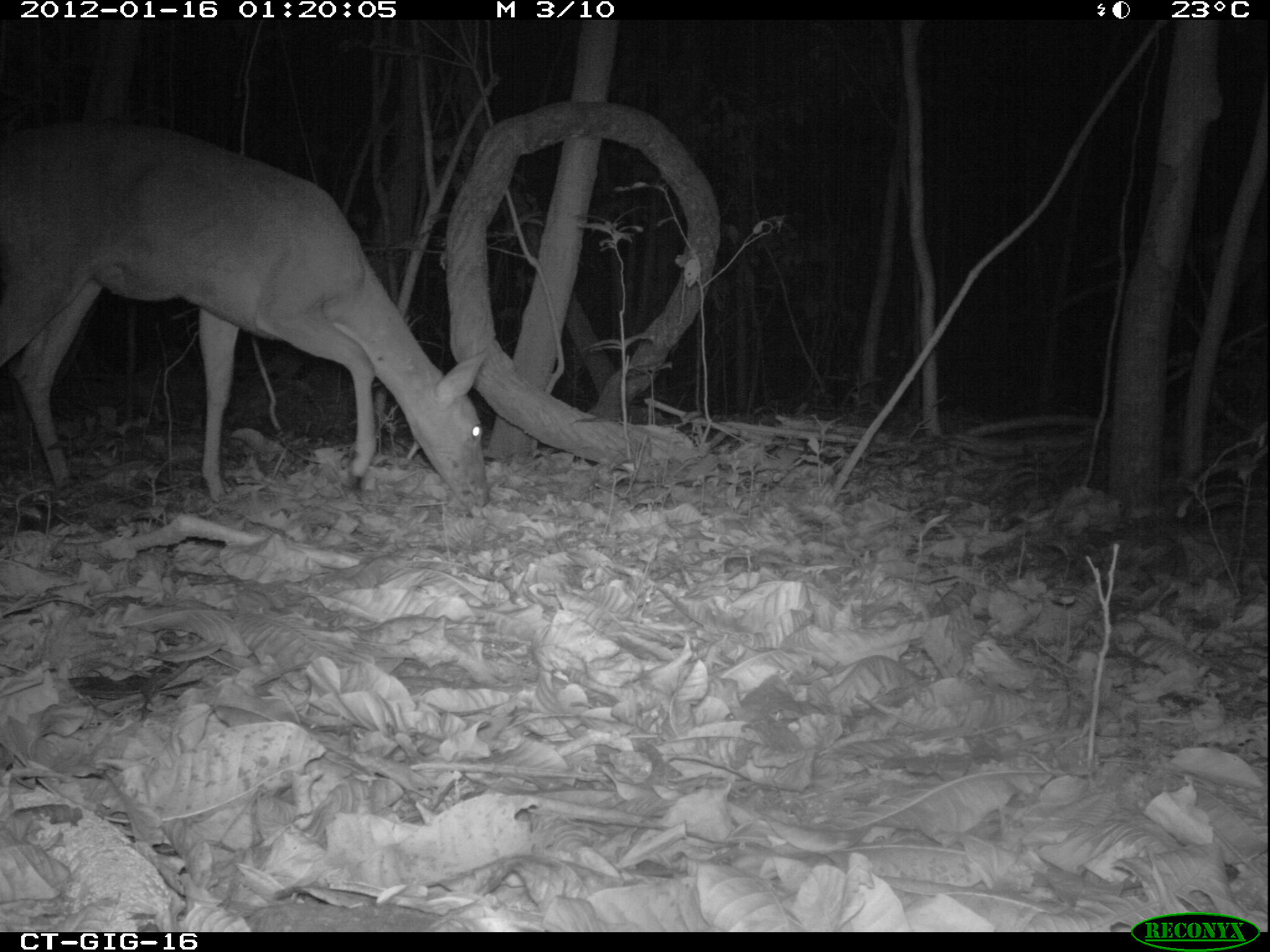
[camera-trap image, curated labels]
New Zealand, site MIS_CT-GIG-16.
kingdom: Animalia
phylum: Chordata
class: Mammalia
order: Artiodactyla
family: Cervidae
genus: Odocoileus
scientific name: Odocoileus virginianus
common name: white-tailed deer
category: white tailed deer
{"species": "white tailed deer (white-tailed deer) (Odocoileus virginianus)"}